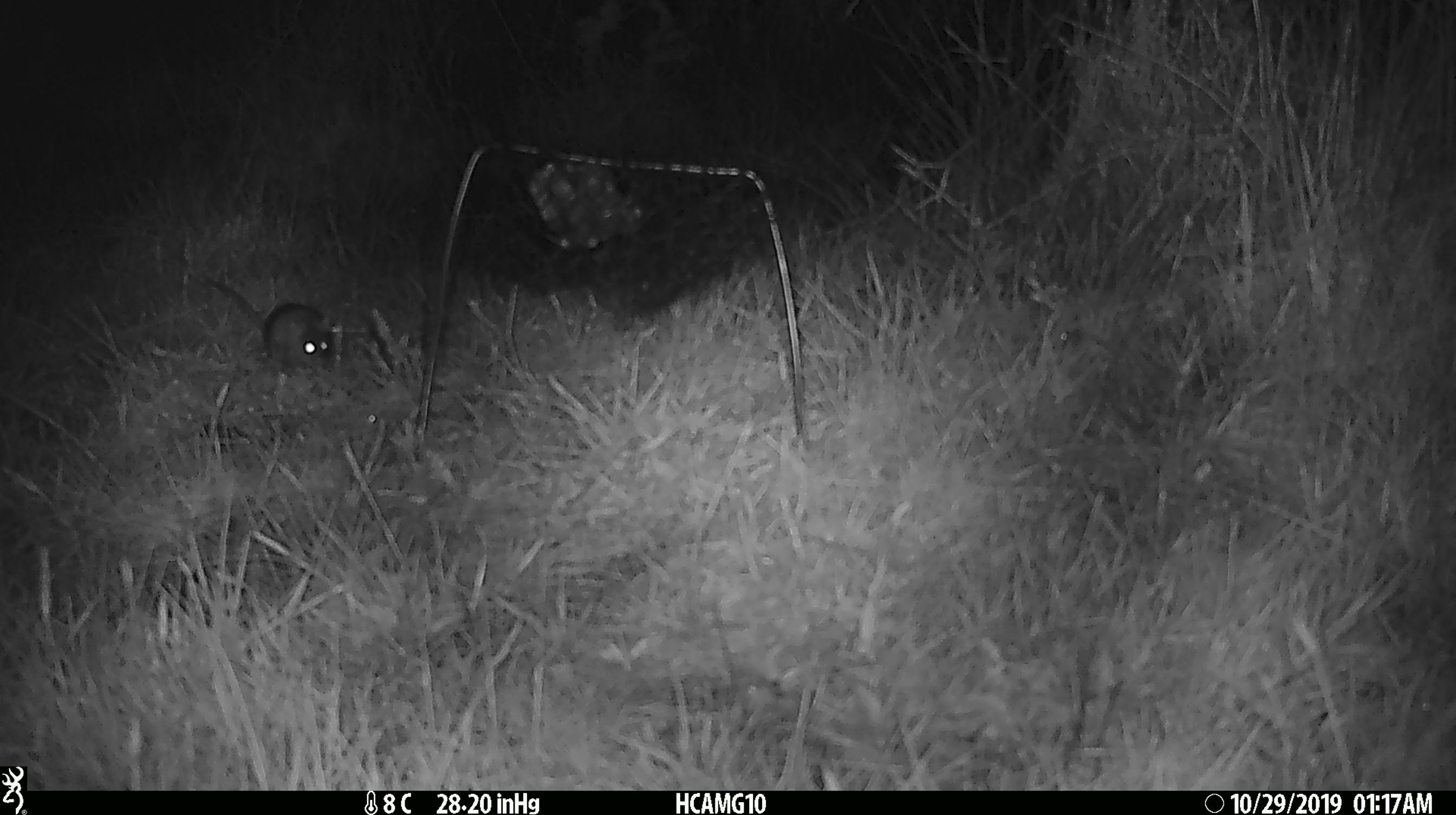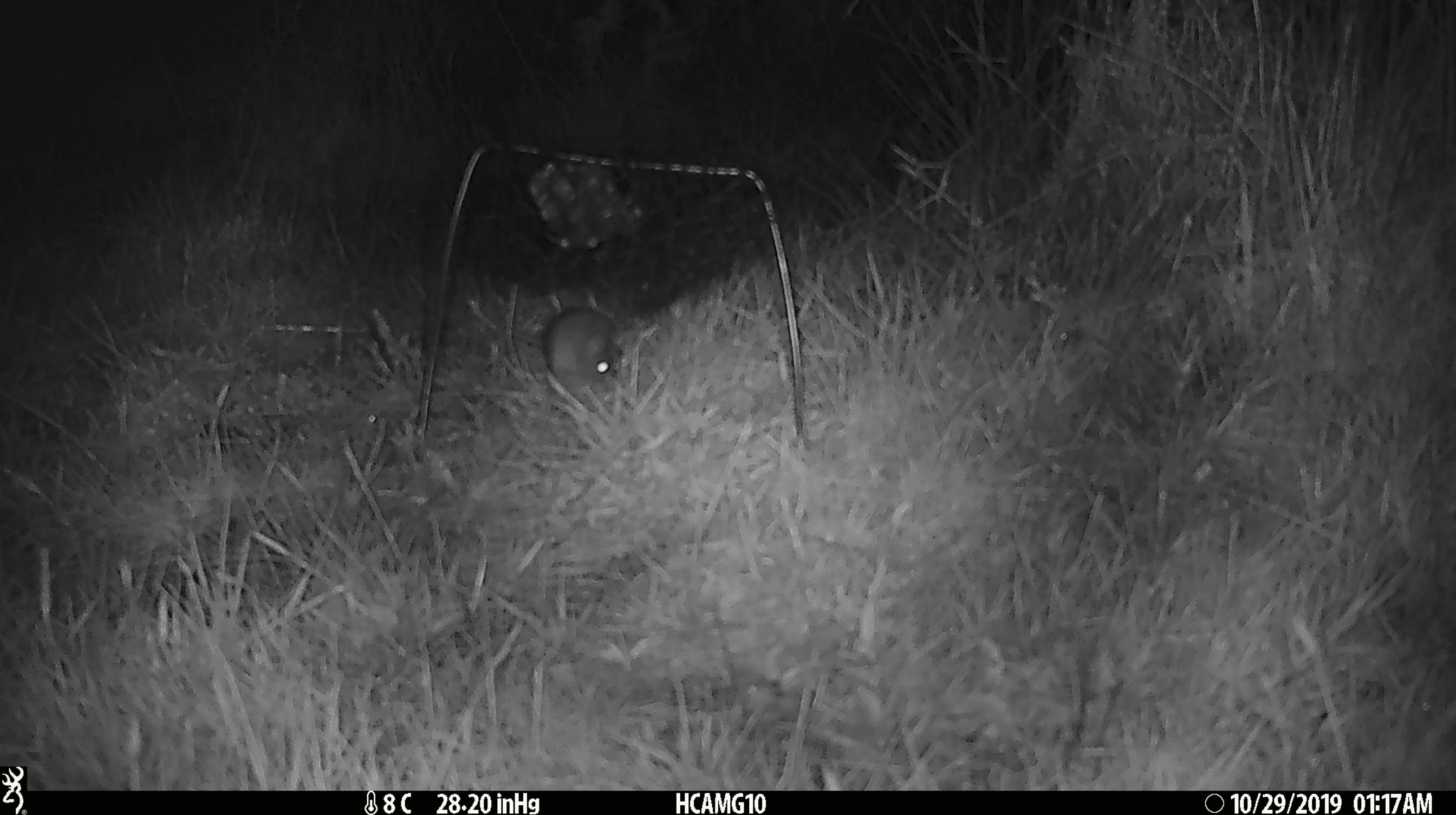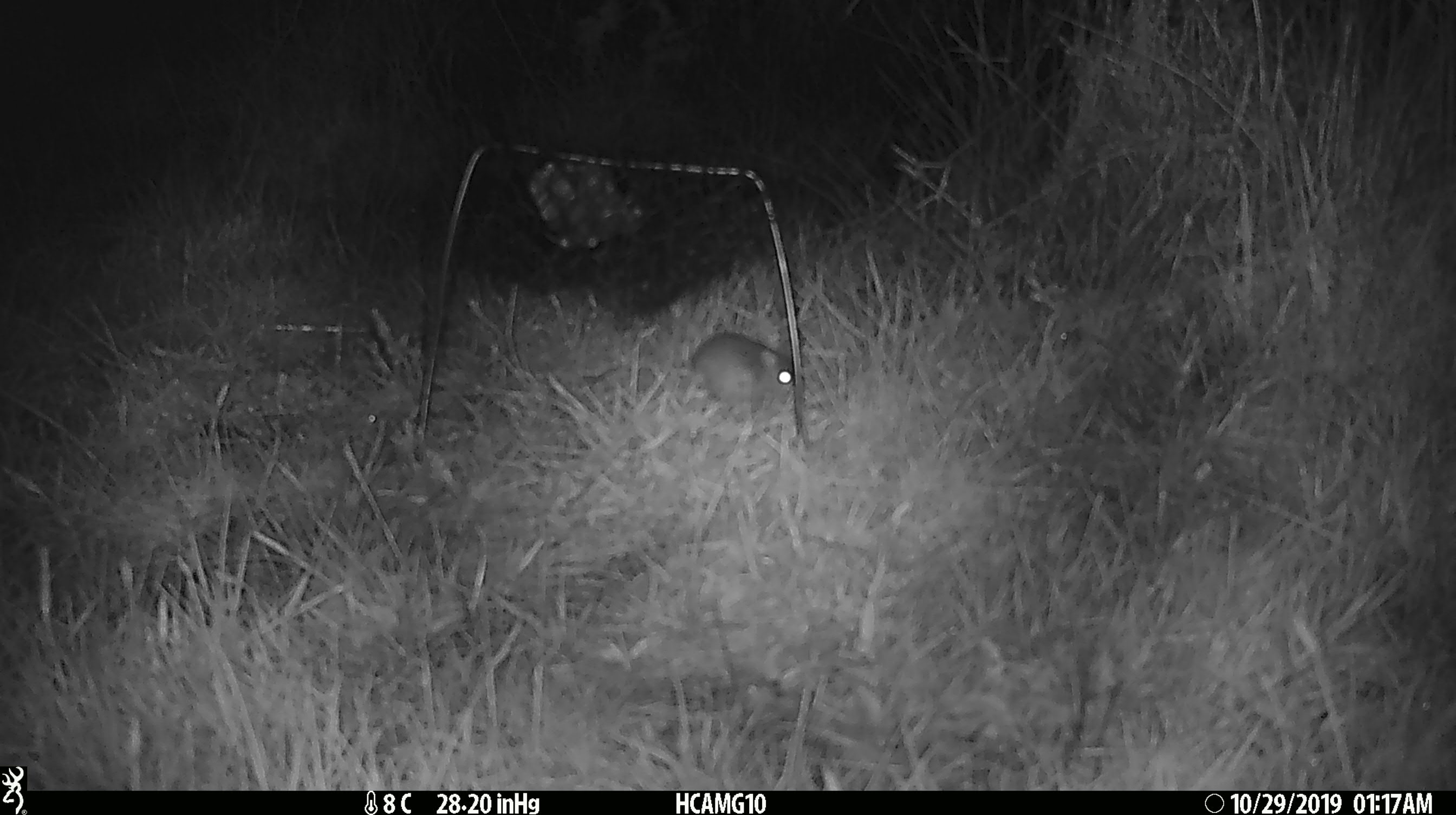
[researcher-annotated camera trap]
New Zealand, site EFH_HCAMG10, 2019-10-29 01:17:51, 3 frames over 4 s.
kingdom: Animalia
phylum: Chordata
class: Mammalia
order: Rodentia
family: Muridae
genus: Mus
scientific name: Mus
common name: mouse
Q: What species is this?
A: Mouse (Mus).